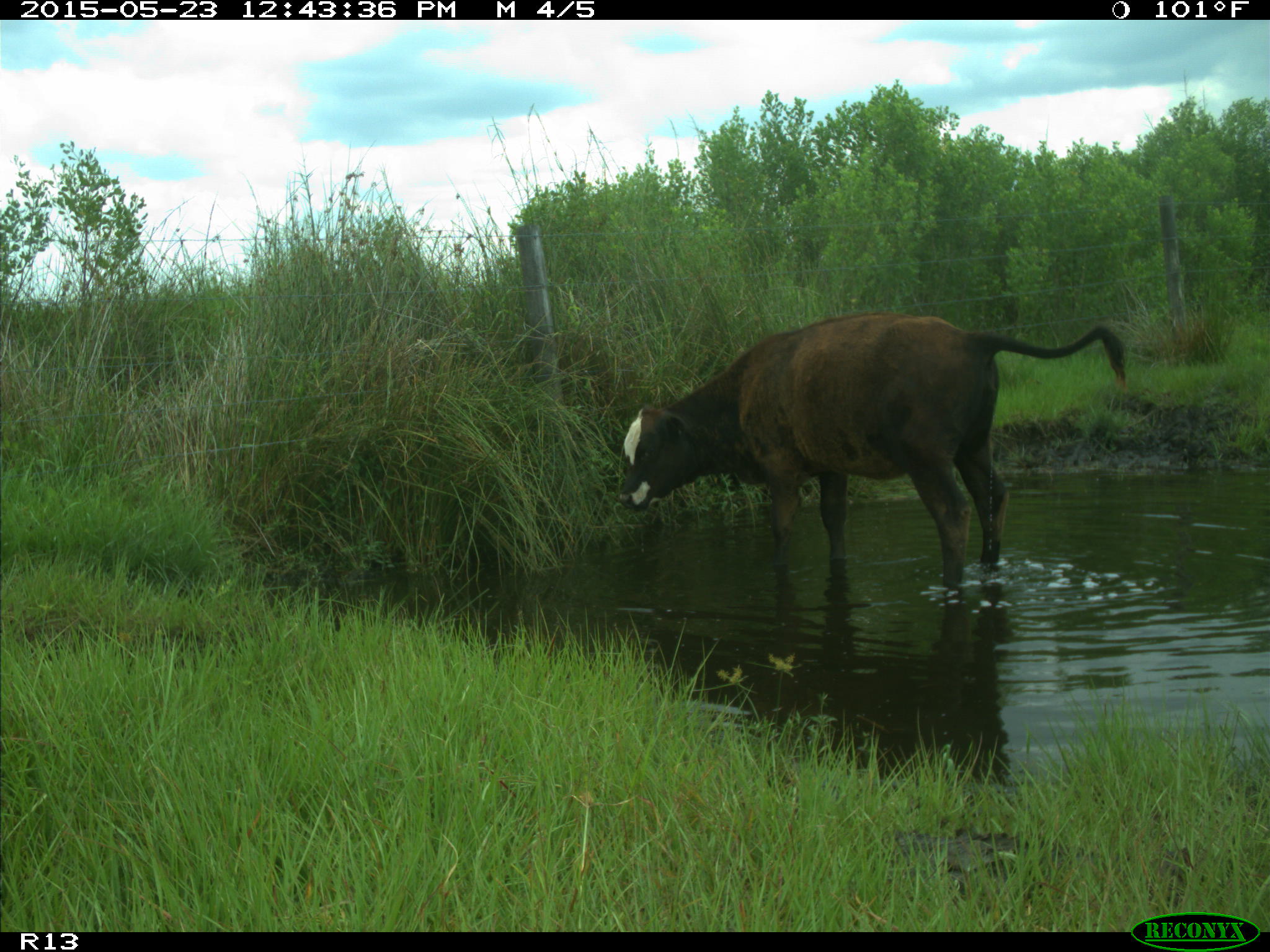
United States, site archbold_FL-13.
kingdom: Animalia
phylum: Chordata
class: Mammalia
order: Artiodactyla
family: Bovidae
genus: Bos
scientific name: Bos taurus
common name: domestic cow